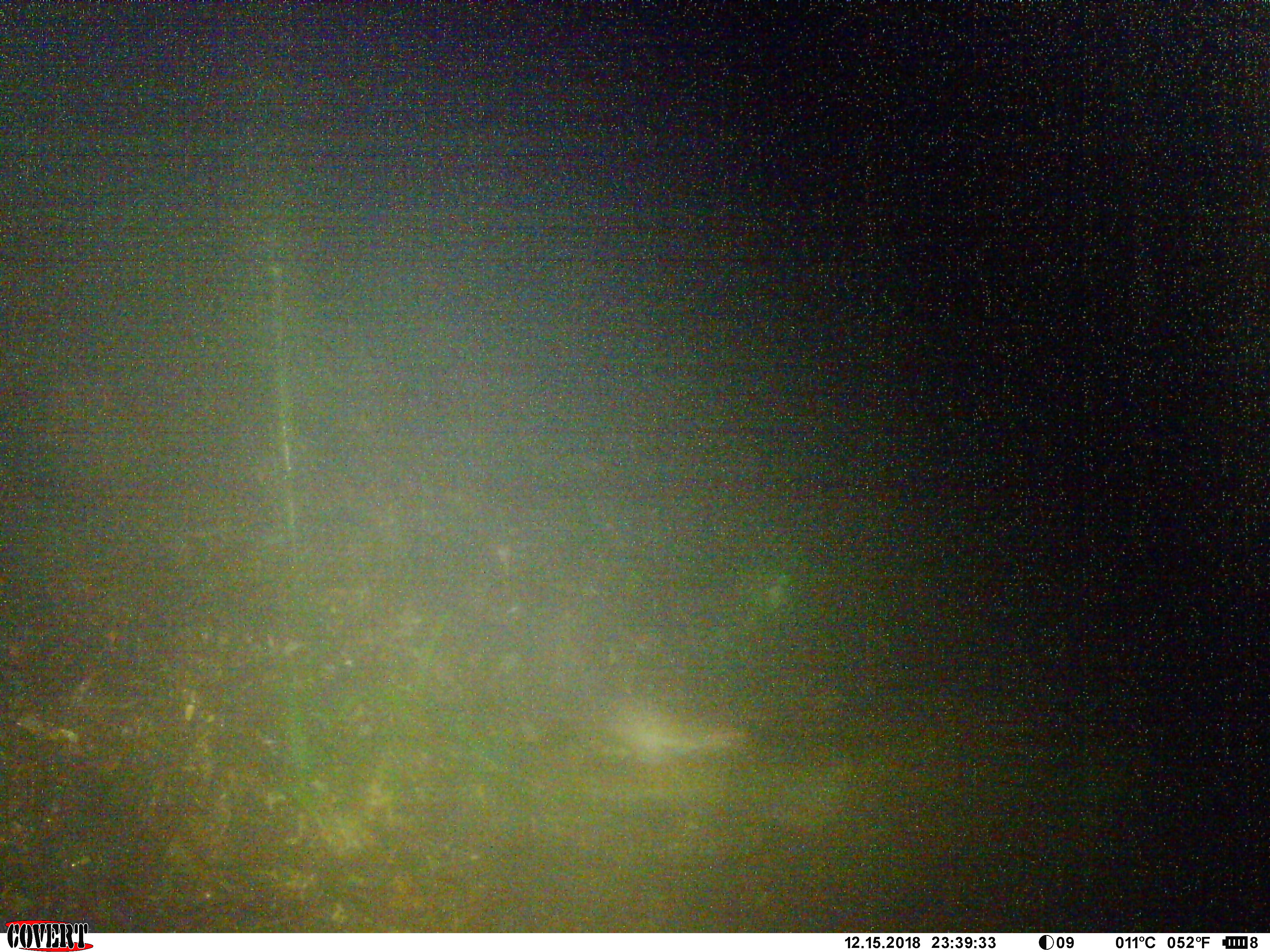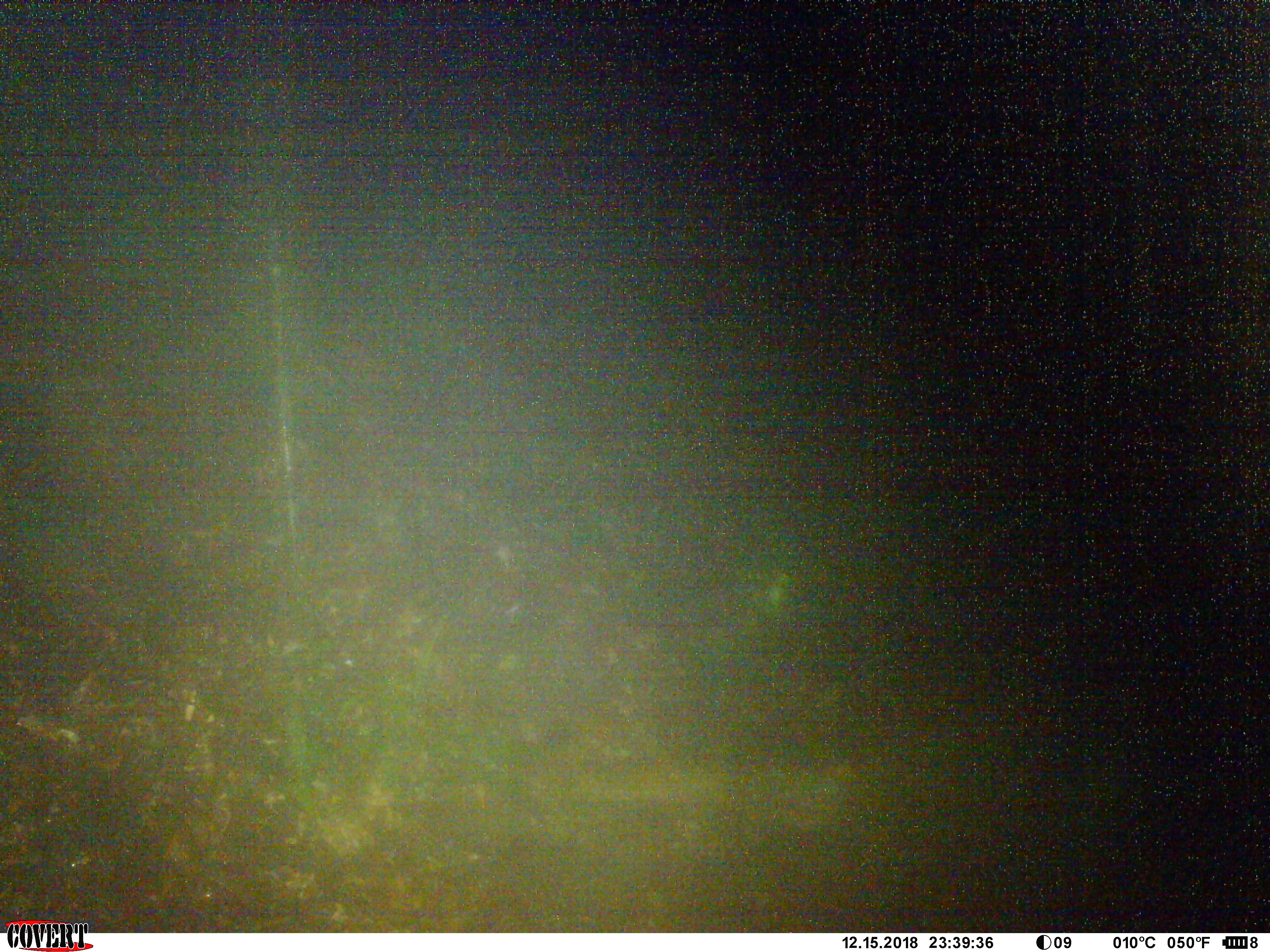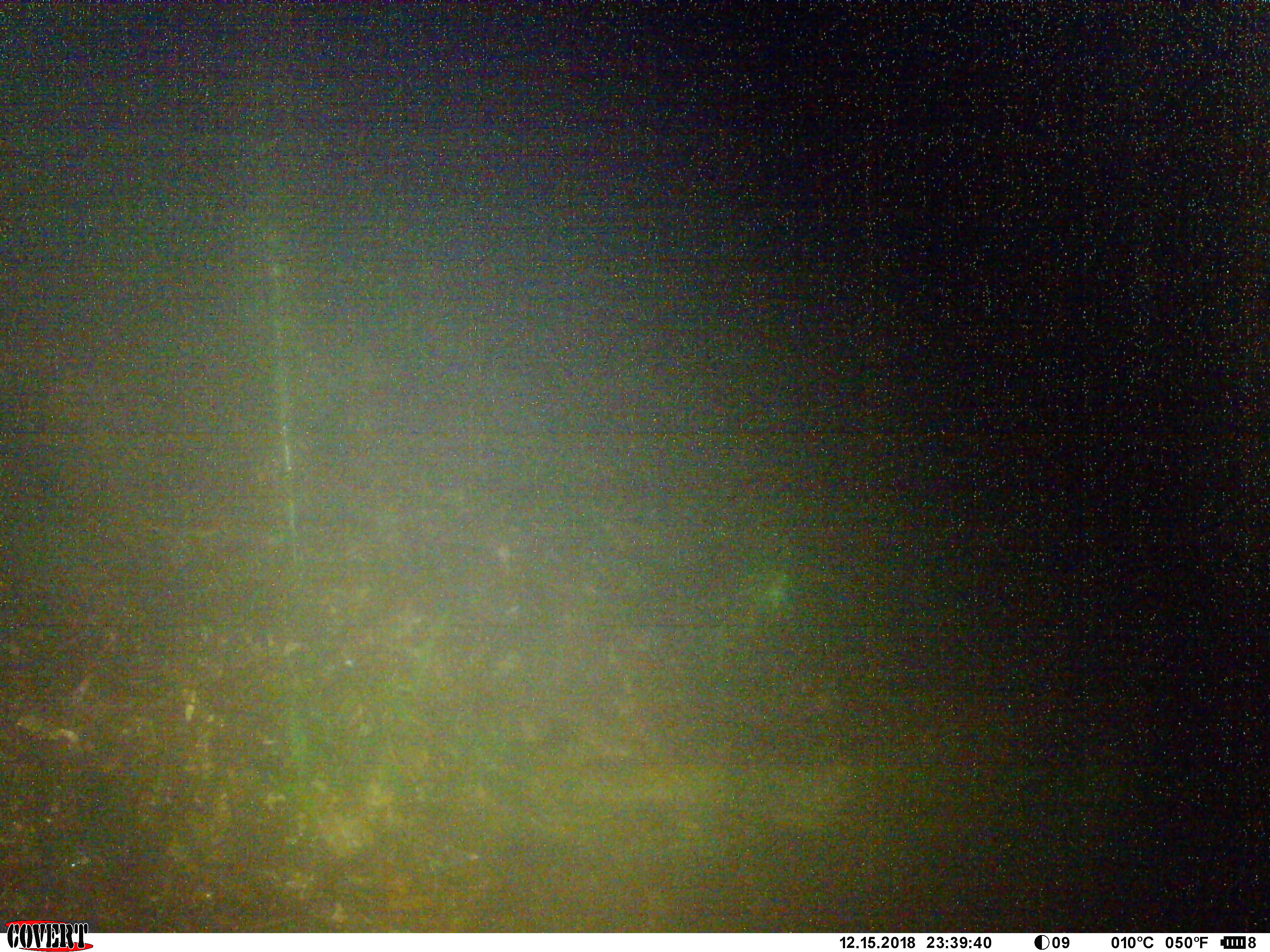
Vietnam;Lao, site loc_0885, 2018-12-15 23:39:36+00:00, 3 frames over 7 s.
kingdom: Animalia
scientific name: Animalia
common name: animal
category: unidentified animal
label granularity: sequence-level